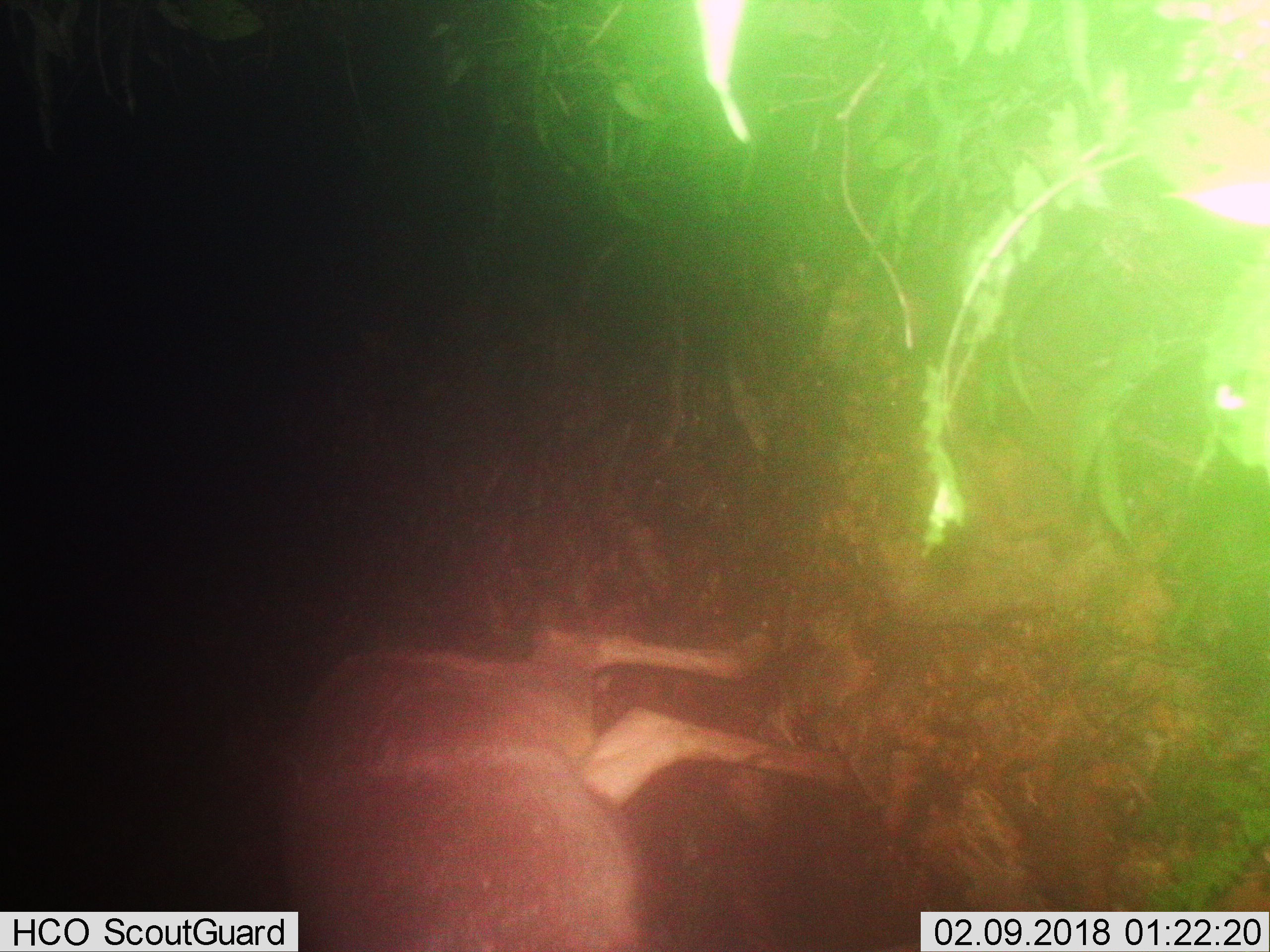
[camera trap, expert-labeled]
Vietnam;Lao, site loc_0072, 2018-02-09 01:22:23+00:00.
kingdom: Animalia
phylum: Chordata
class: Mammalia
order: Artiodactyla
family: Cervidae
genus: Rusa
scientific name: Rusa unicolor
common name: sambar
Sambar (Rusa unicolor). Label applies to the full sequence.